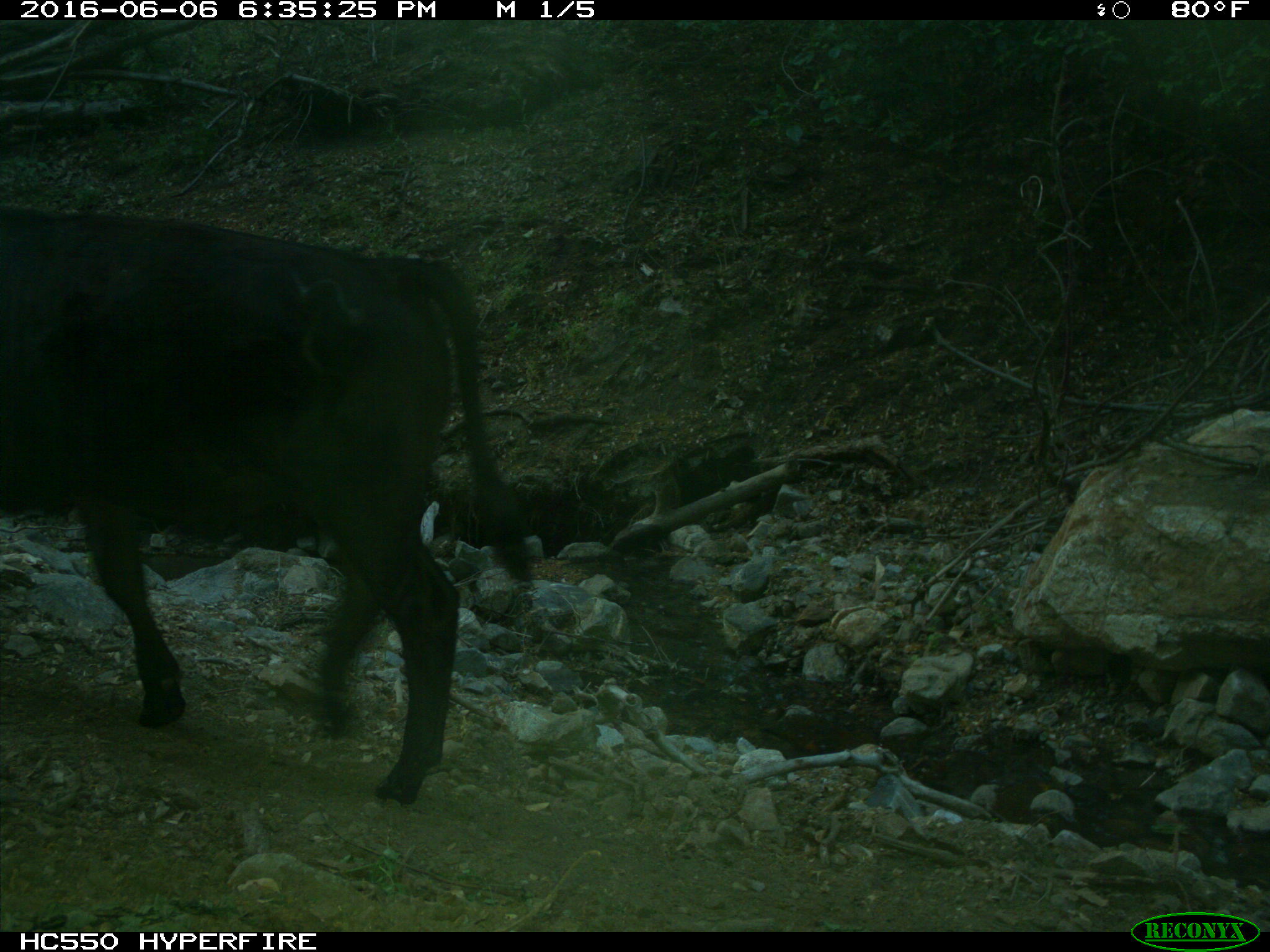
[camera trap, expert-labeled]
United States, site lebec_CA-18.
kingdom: Animalia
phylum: Chordata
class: Mammalia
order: Artiodactyla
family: Bovidae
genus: Bos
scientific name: Bos taurus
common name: domestic cow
Bos taurus (domestic cow).